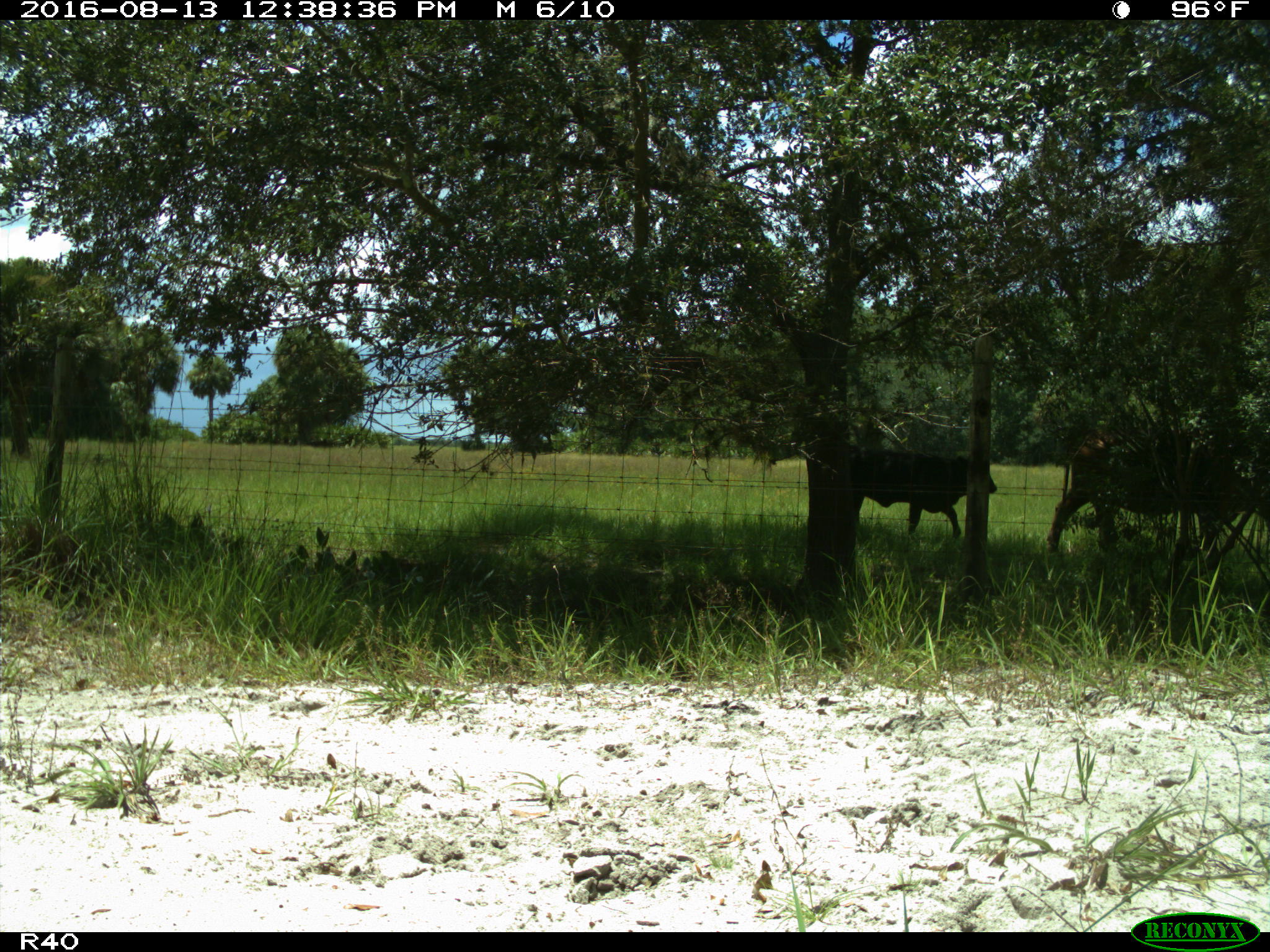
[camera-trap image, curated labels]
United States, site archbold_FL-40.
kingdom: Animalia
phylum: Chordata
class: Mammalia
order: Artiodactyla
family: Bovidae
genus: Bos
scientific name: Bos taurus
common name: domestic cow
Bos taurus (domestic cow).